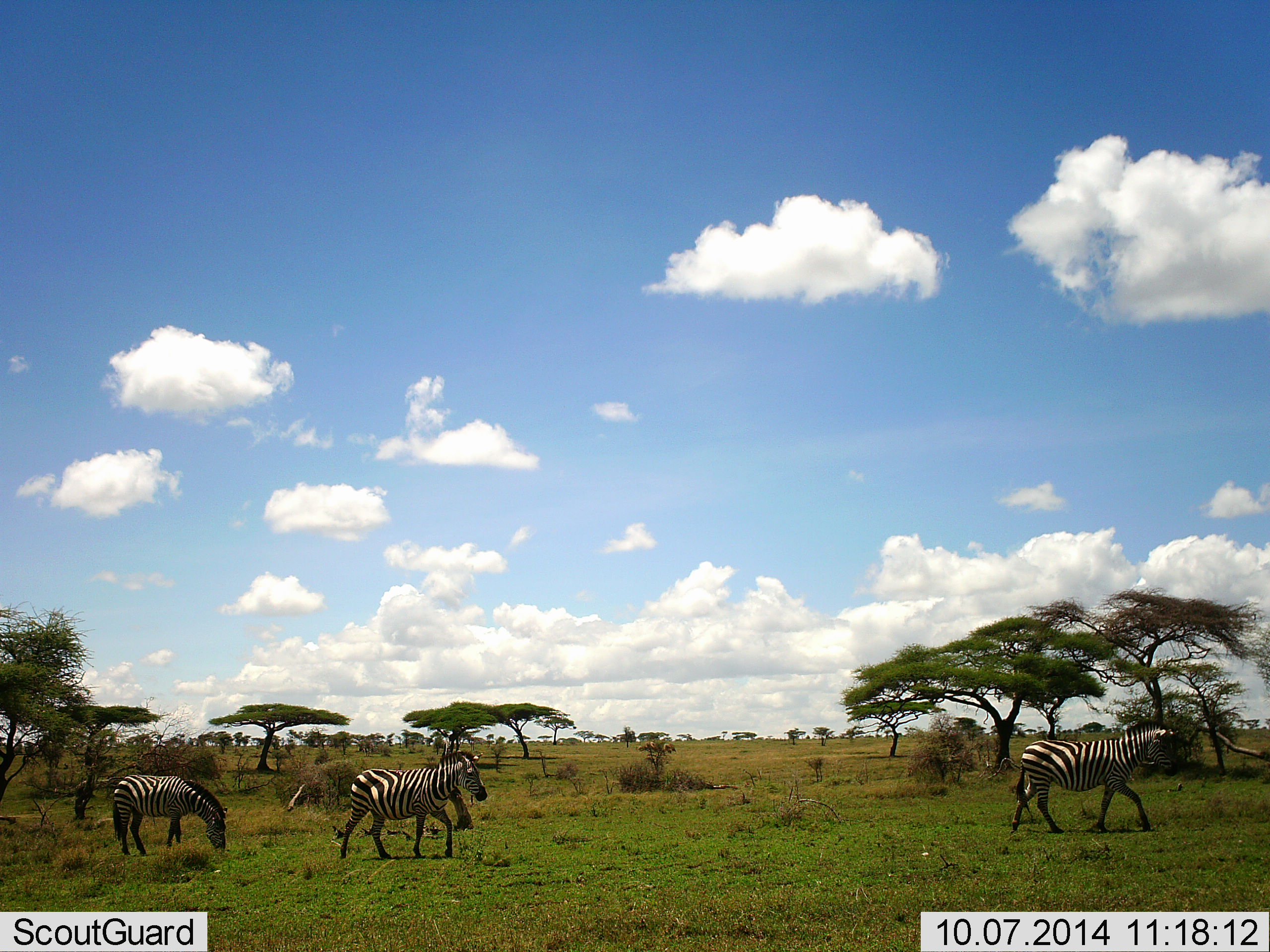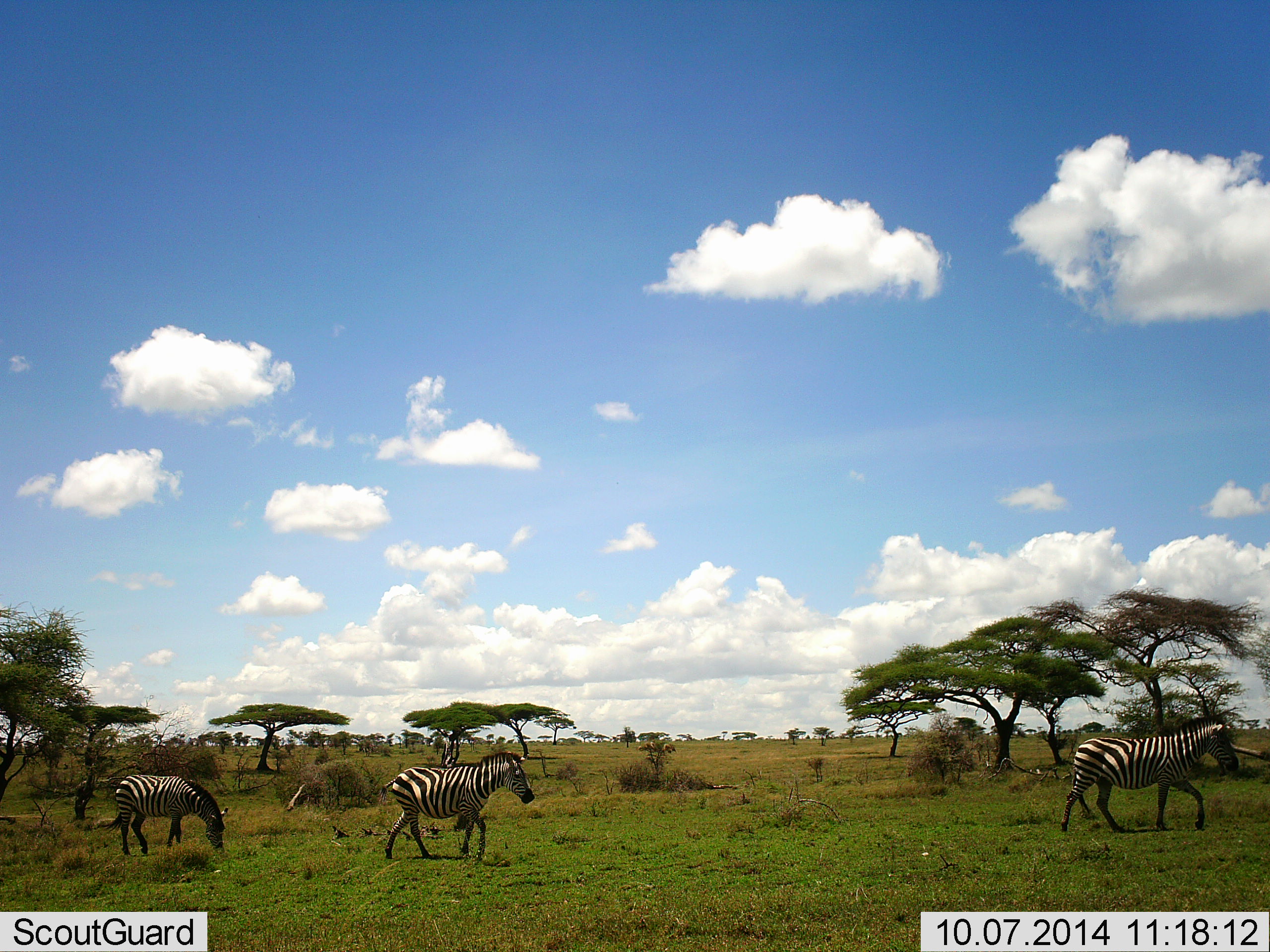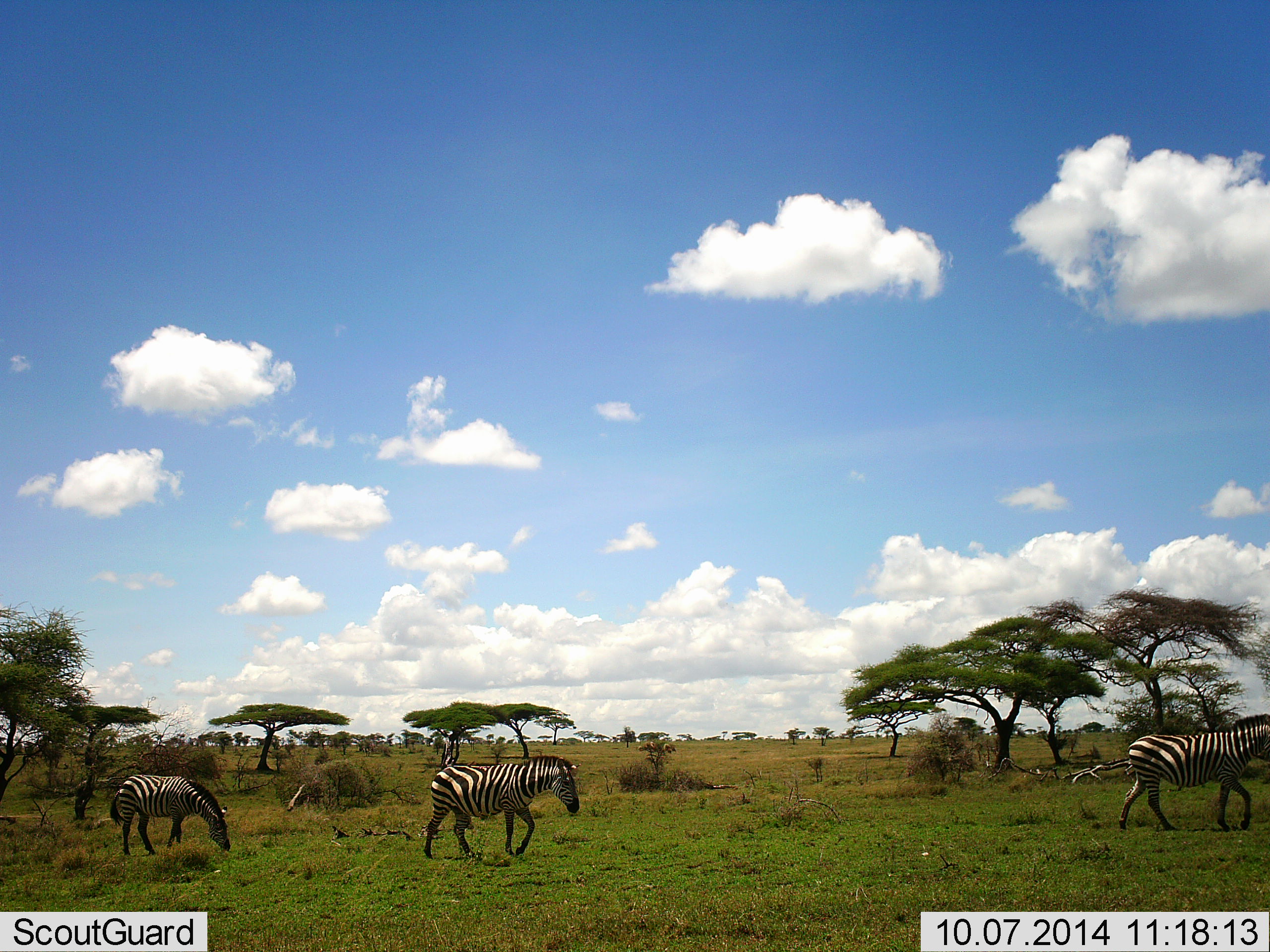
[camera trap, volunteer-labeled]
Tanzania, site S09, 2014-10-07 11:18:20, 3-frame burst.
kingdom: Animalia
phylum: Chordata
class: Mammalia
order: Perissodactyla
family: Equidae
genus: Equus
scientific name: Equus quagga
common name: plains zebra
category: zebra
Zebra (plains zebra) (Equus quagga), count 3. Behavior (volunteer vote fractions): standing 40%, resting 0%, moving 90%, interacting 0%. Young present (vote fraction): 0%. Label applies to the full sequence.